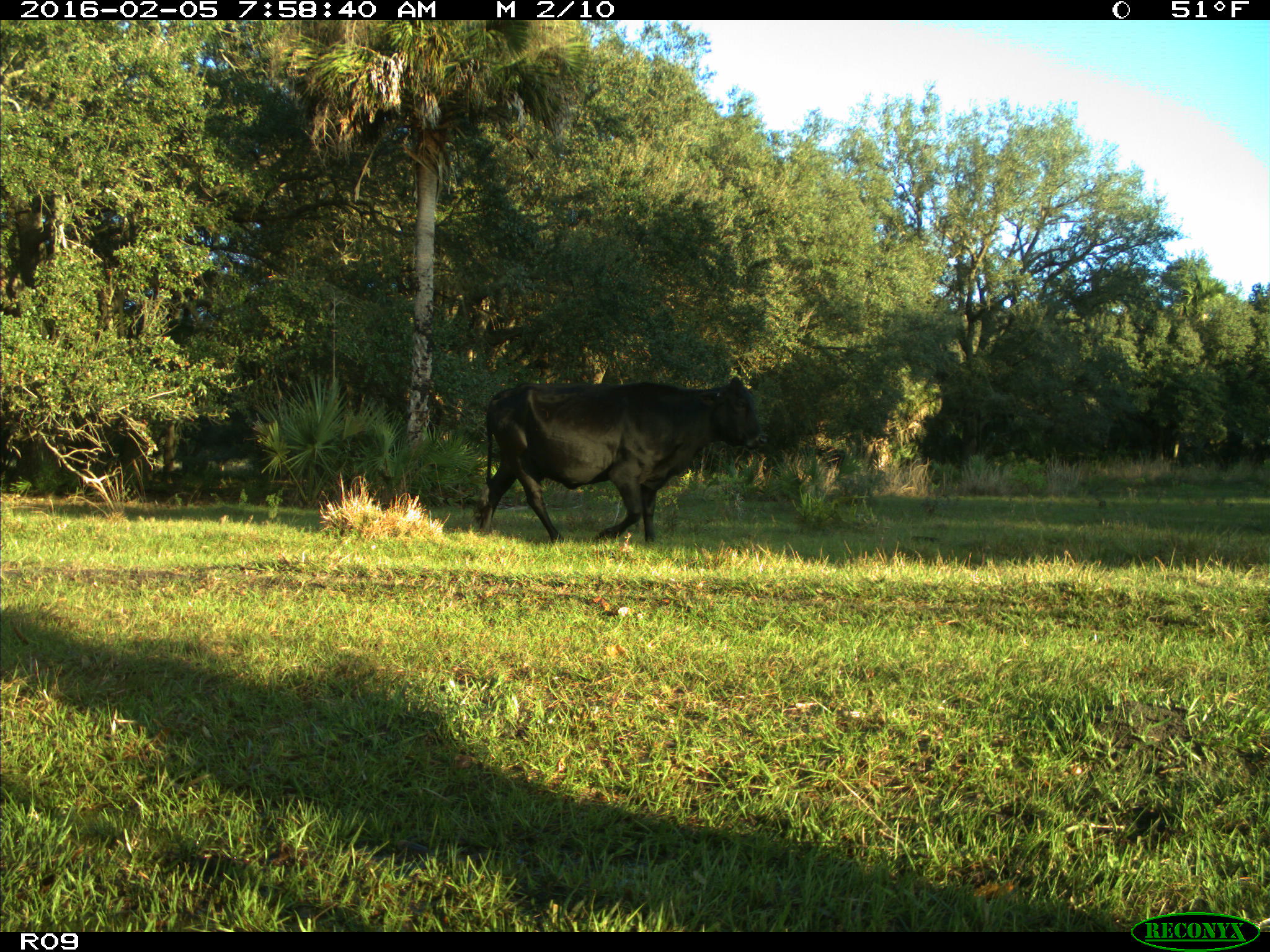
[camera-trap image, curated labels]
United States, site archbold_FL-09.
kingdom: Animalia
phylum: Chordata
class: Mammalia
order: Artiodactyla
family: Bovidae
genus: Bos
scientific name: Bos taurus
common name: domestic cow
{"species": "Bos taurus (domestic cow)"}